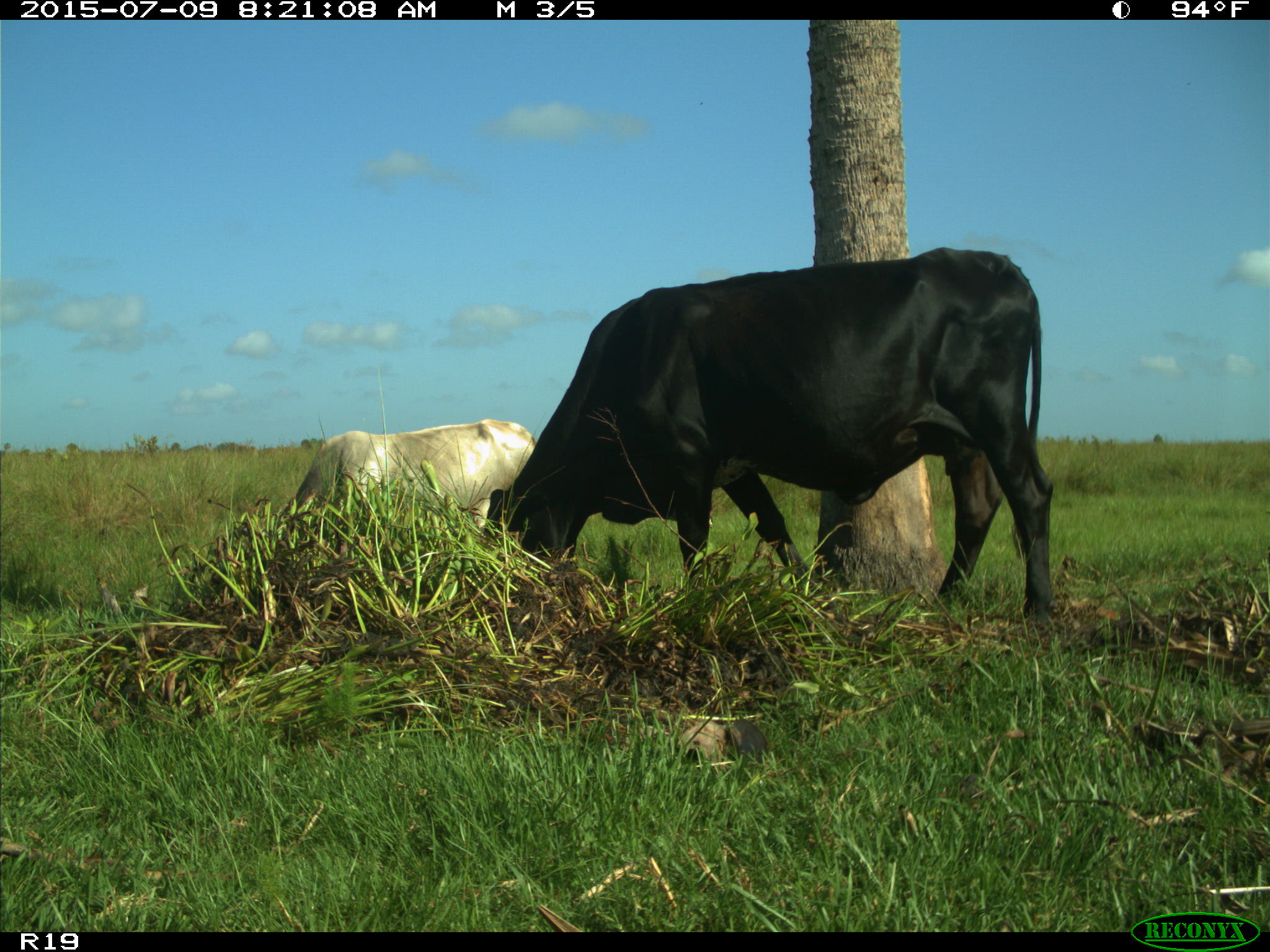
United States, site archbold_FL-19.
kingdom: Animalia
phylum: Chordata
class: Mammalia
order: Artiodactyla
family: Bovidae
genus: Bos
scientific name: Bos taurus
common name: domestic cow